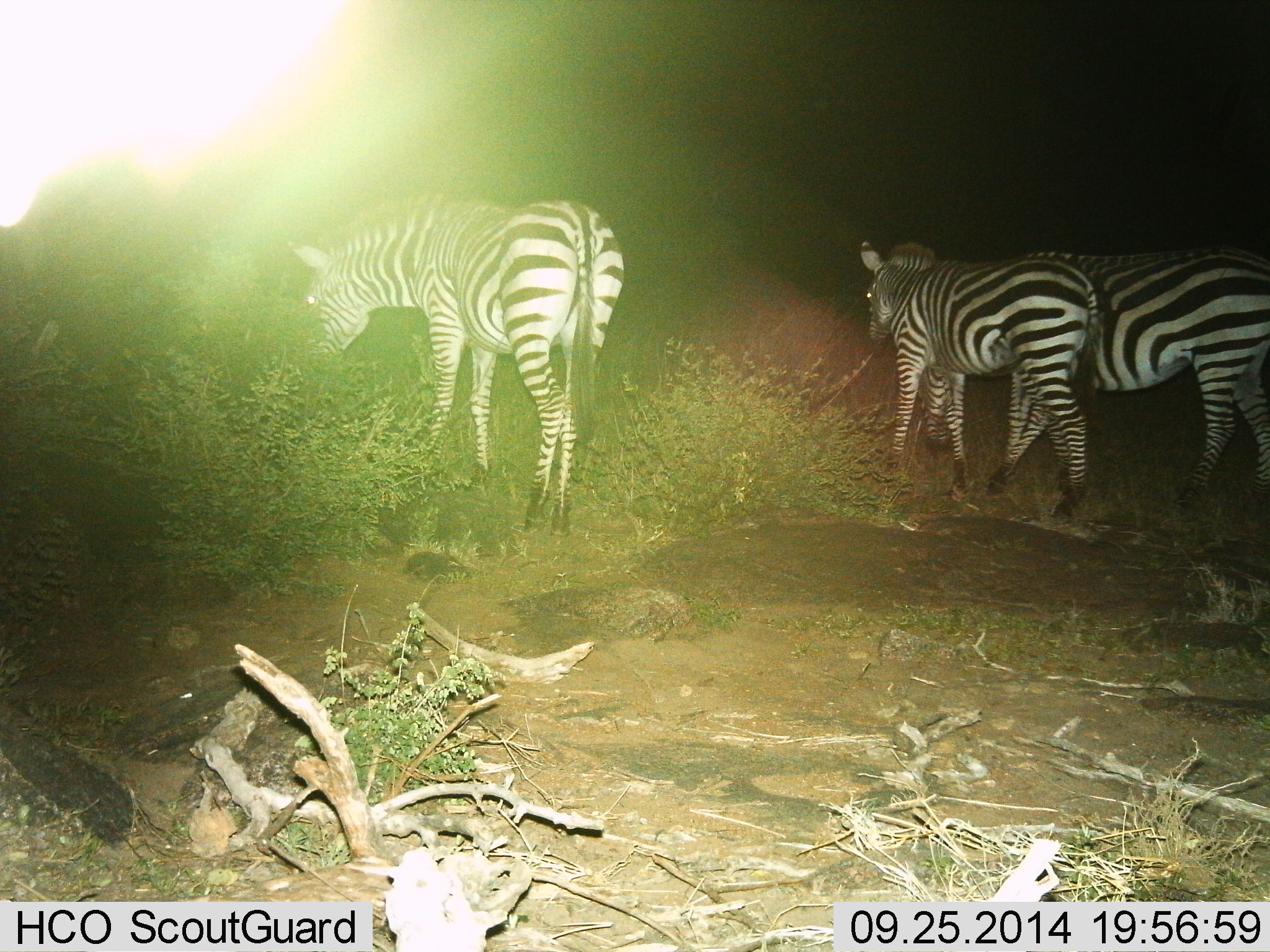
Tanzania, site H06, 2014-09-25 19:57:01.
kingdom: Animalia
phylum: Chordata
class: Mammalia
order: Perissodactyla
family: Equidae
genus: Equus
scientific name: Equus quagga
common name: plains zebra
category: zebra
Zebra (plains zebra) (Equus quagga), count 3. Behavior (volunteer vote fractions): standing 20%, resting 0%, moving 90%, interacting 0%. Young present (vote fraction): 10%. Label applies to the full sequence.